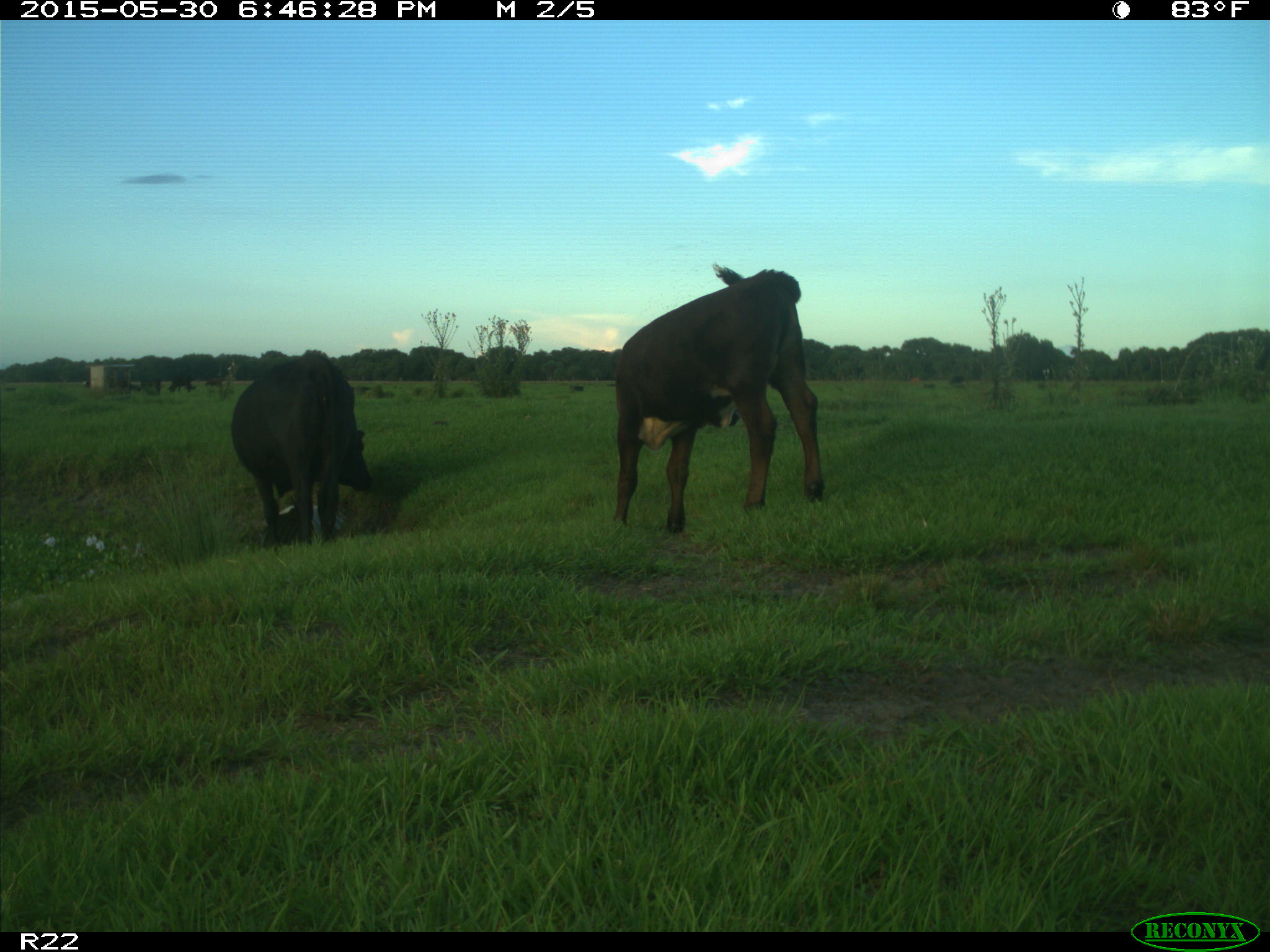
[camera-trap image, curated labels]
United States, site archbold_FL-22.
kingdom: Animalia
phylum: Chordata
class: Mammalia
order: Artiodactyla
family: Bovidae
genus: Bos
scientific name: Bos taurus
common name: domestic cow